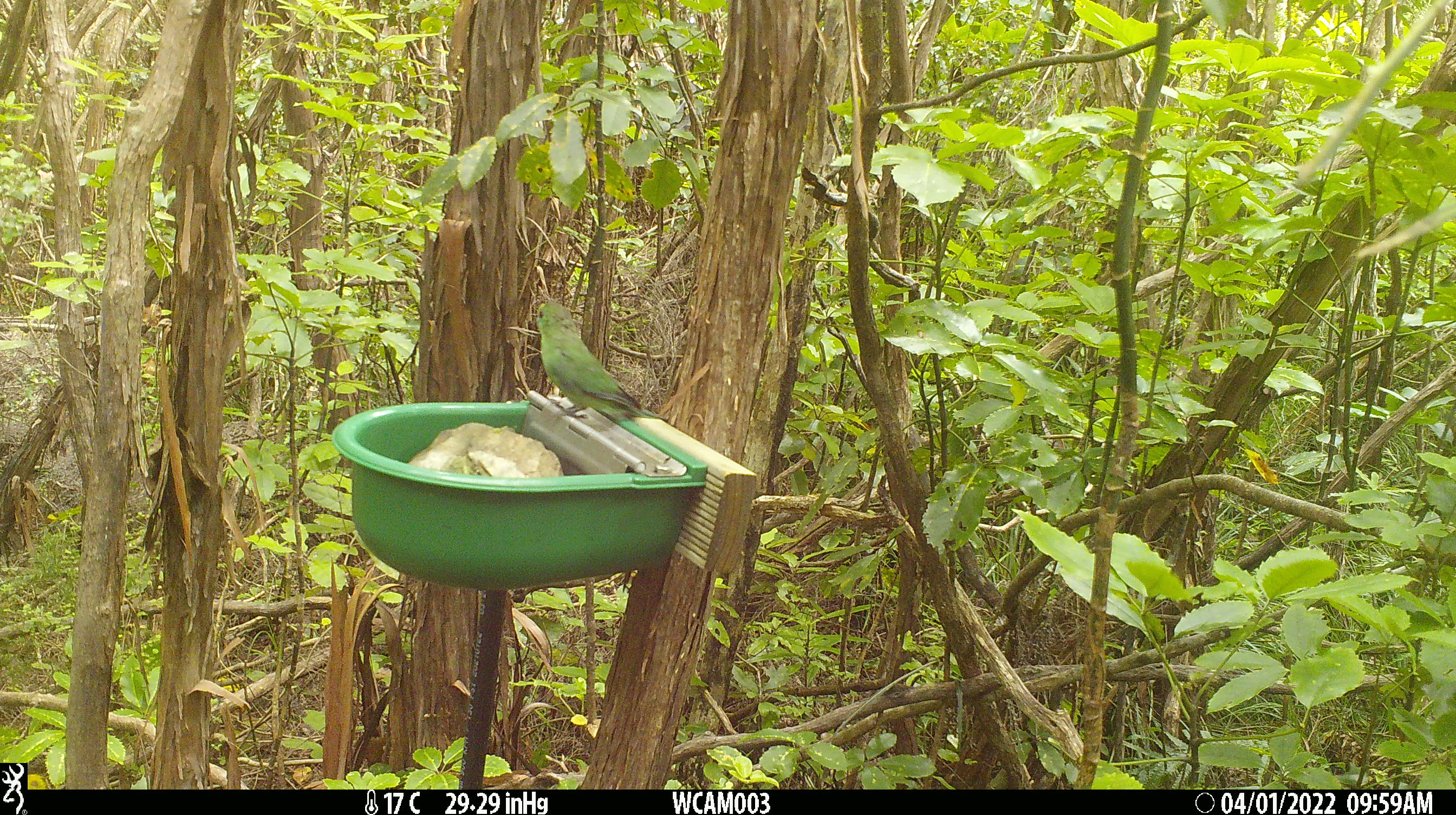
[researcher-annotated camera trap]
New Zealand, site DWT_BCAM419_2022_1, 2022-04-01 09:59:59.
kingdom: Animalia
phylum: Chordata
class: Aves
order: Psittaciformes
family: Psittaculidae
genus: Cyanoramphus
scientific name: Cyanoramphus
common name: parakeet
Parakeet (Cyanoramphus).